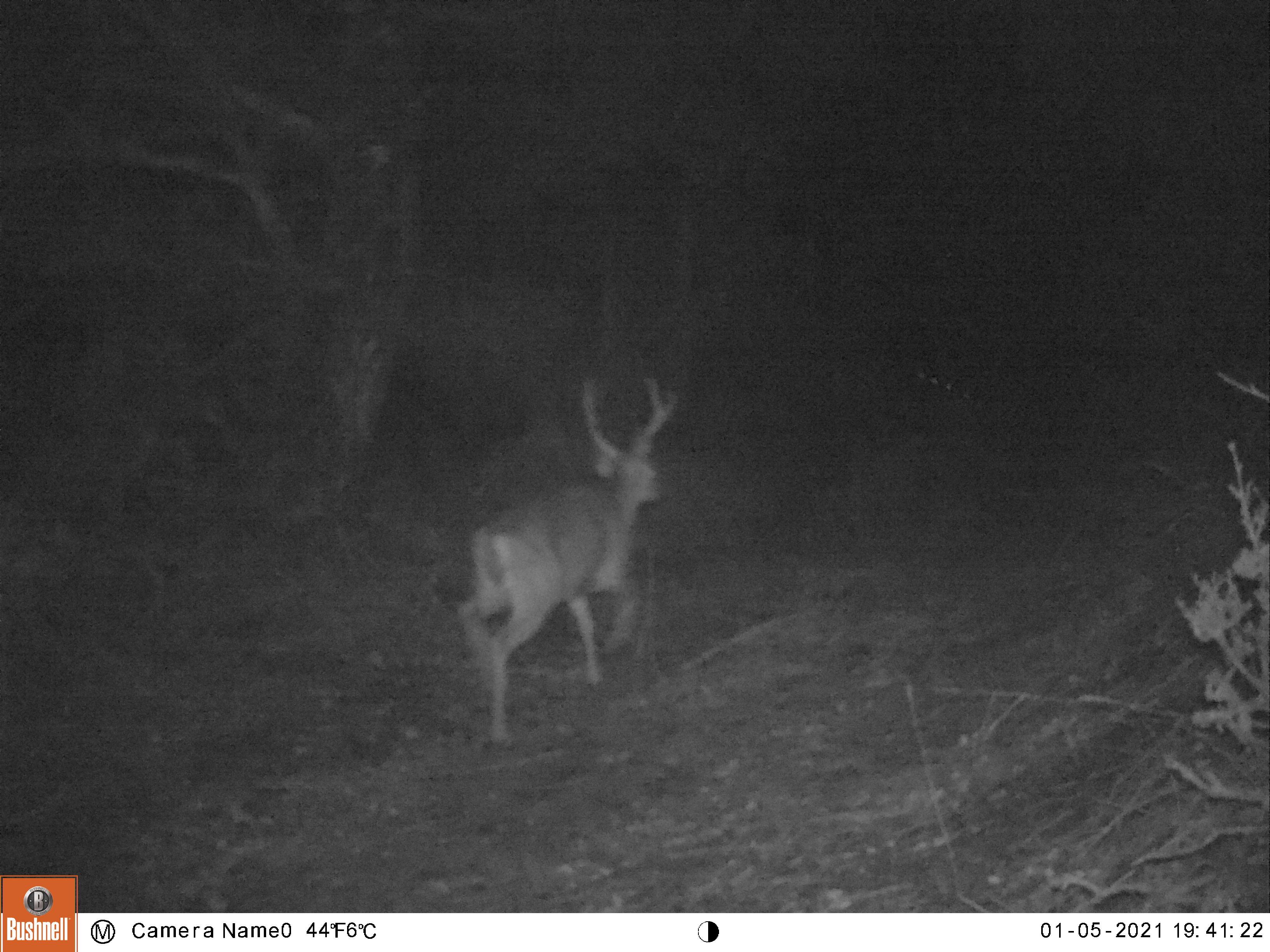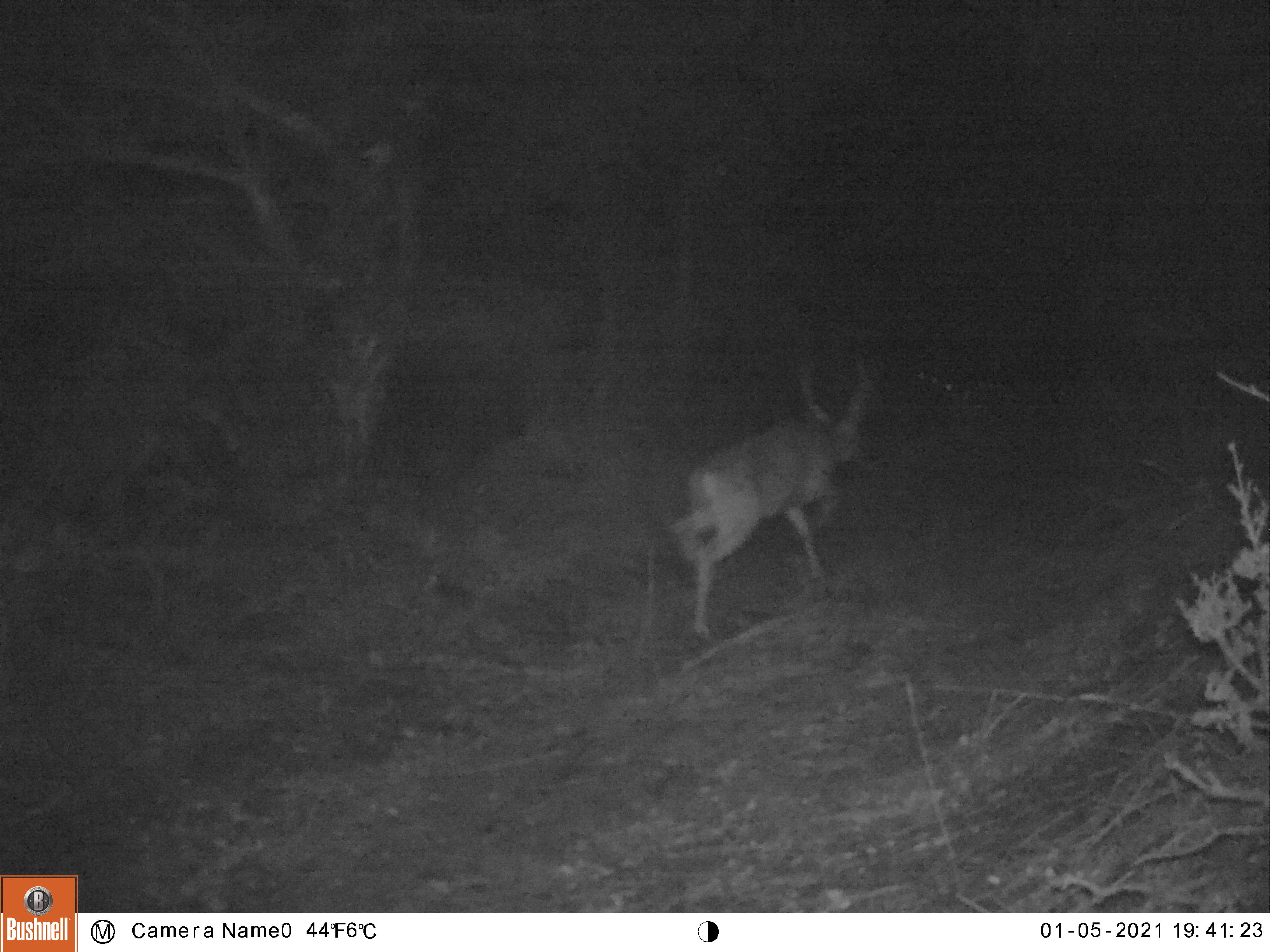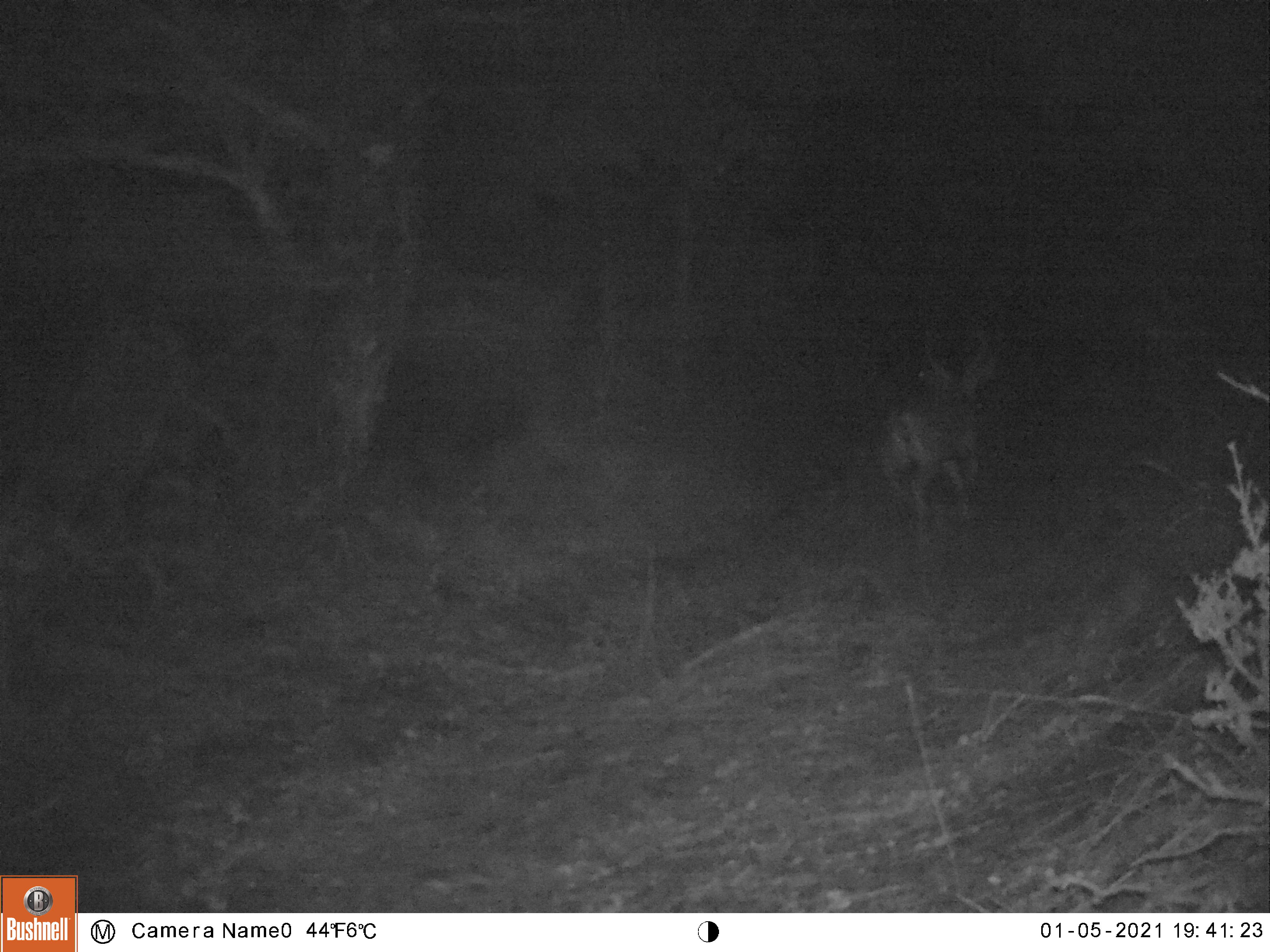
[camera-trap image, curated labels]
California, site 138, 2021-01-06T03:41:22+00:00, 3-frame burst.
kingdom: Animalia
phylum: Chordata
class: Mammalia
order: Artiodactyla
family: Cervidae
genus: Odocoileus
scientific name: Odocoileus hemionus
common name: mule deer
Mule deer (Odocoileus hemionus).